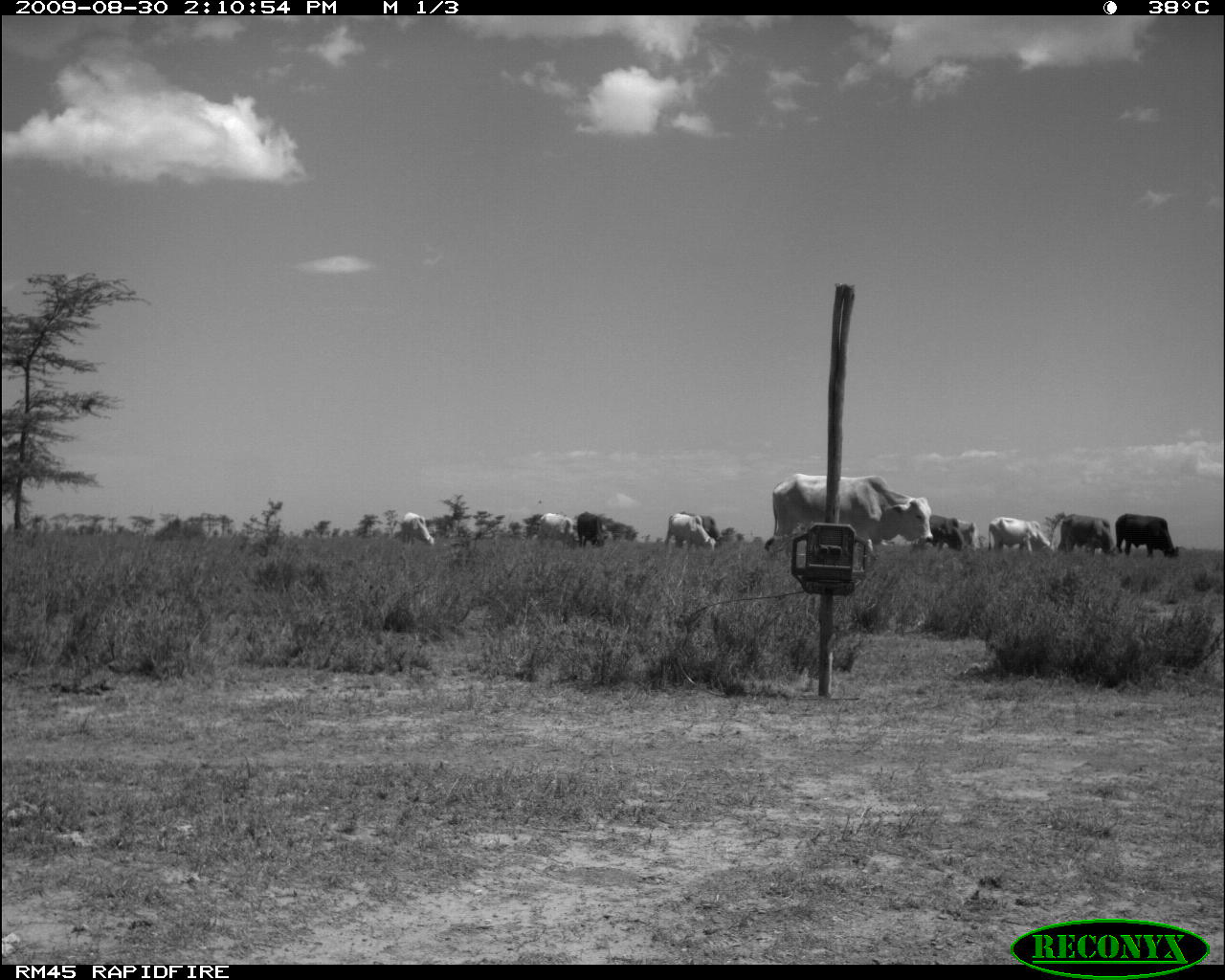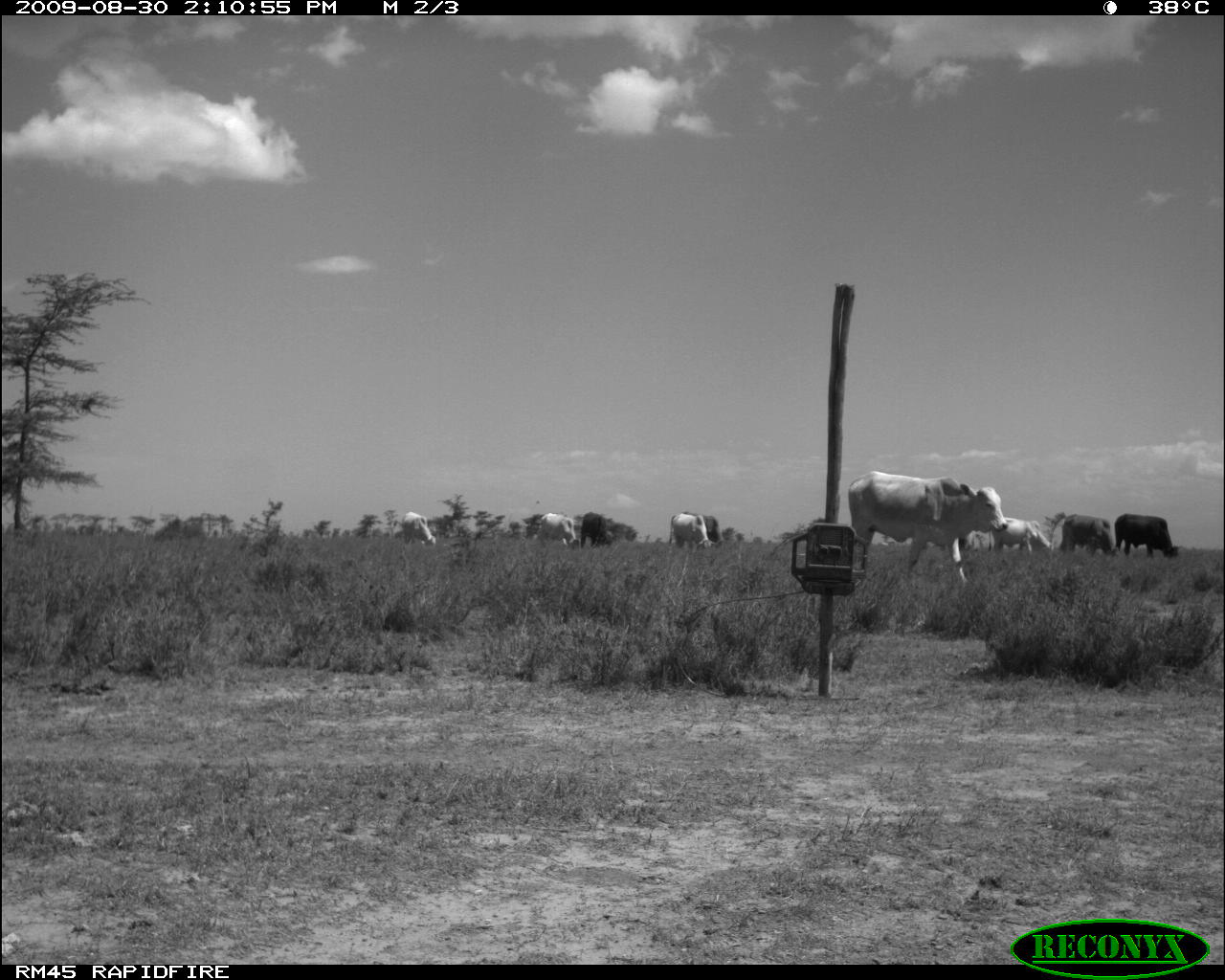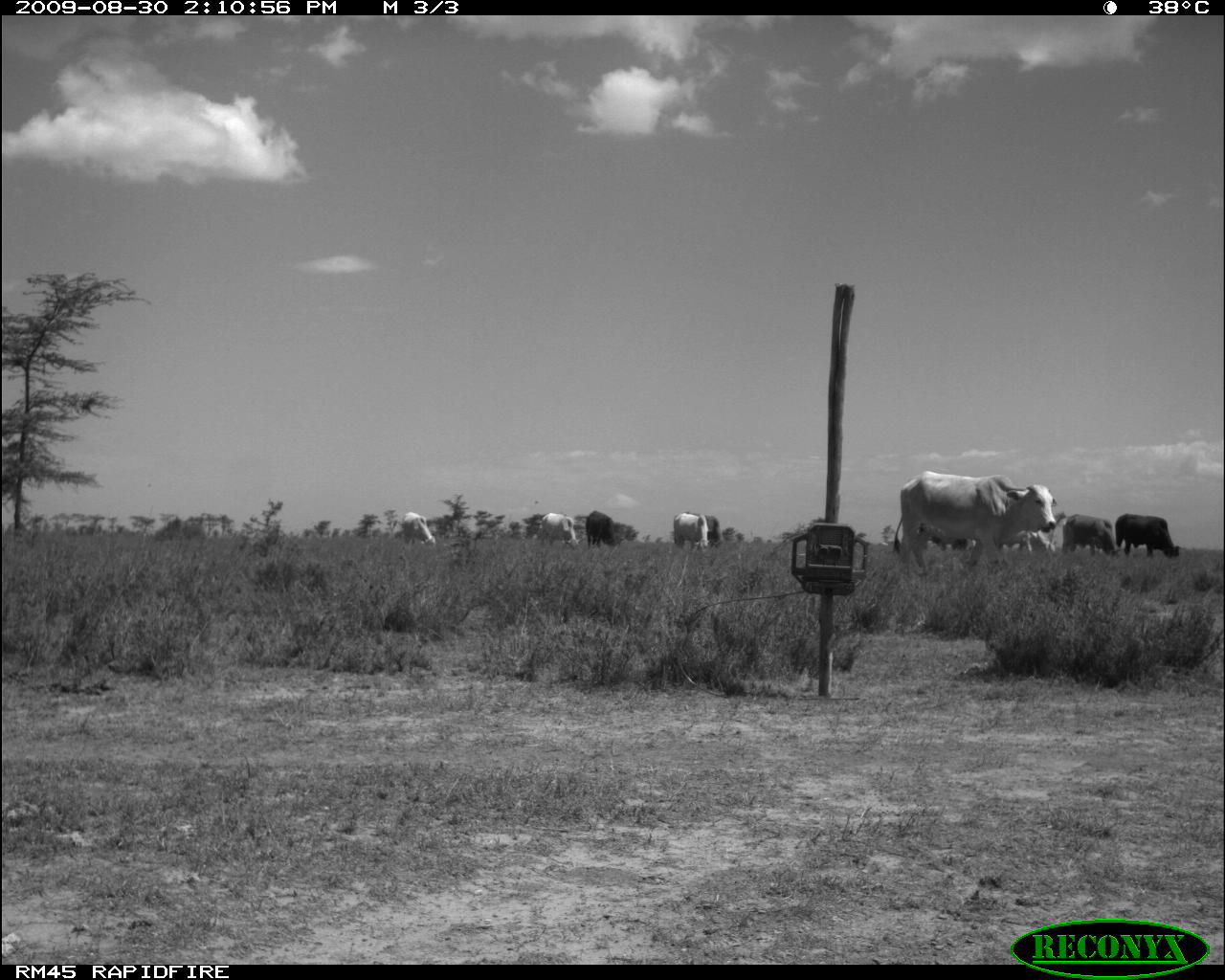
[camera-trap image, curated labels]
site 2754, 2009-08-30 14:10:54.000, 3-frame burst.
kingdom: Animalia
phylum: Chordata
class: Mammalia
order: Artiodactyla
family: Bovidae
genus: Bos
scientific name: Bos taurus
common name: domestic cattle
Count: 10.